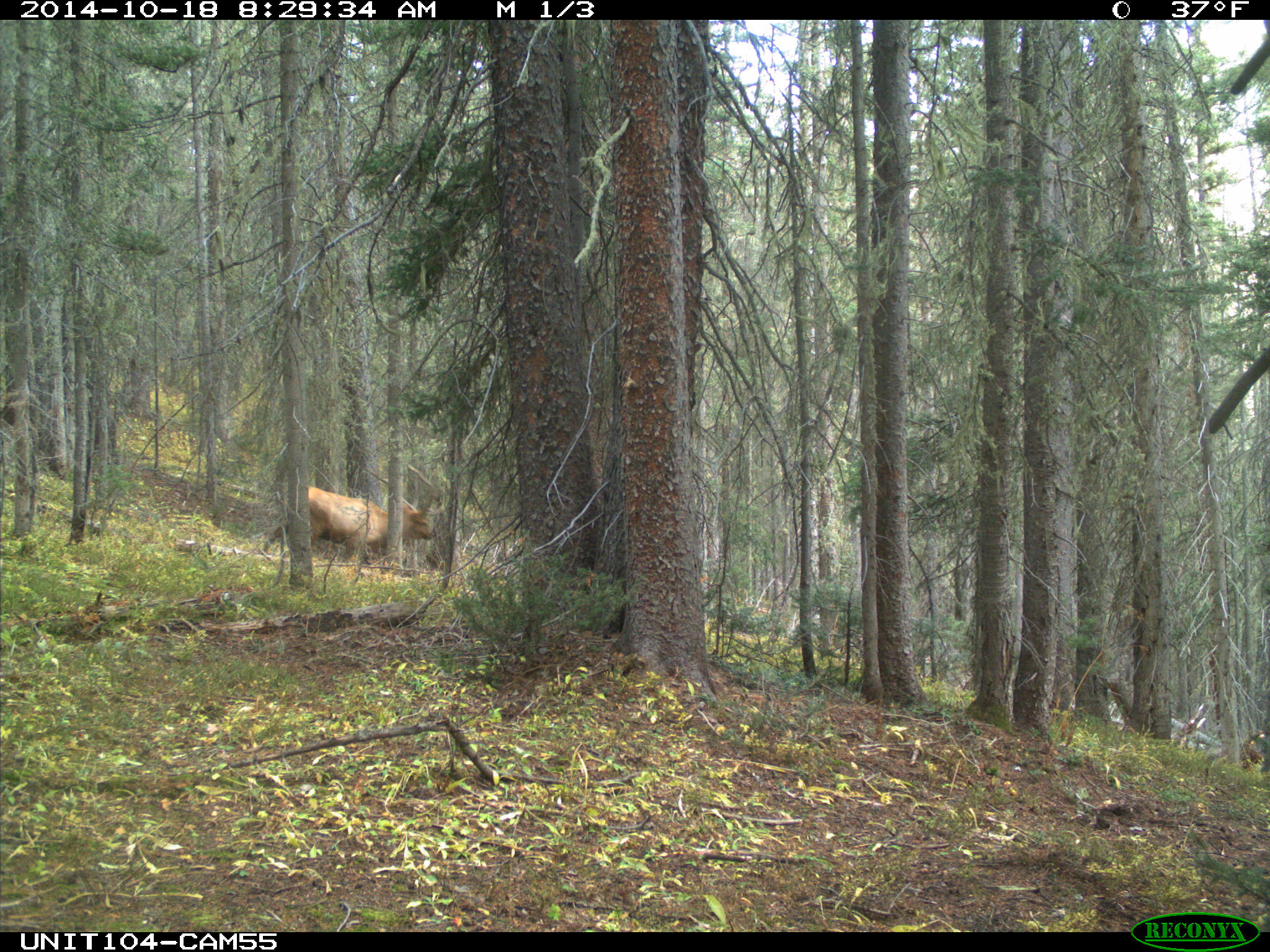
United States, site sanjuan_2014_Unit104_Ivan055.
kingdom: Animalia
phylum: Chordata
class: Mammalia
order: Artiodactyla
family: Cervidae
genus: Cervus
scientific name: Cervus elaphus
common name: red deer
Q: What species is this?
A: Cervus elaphus (red deer).